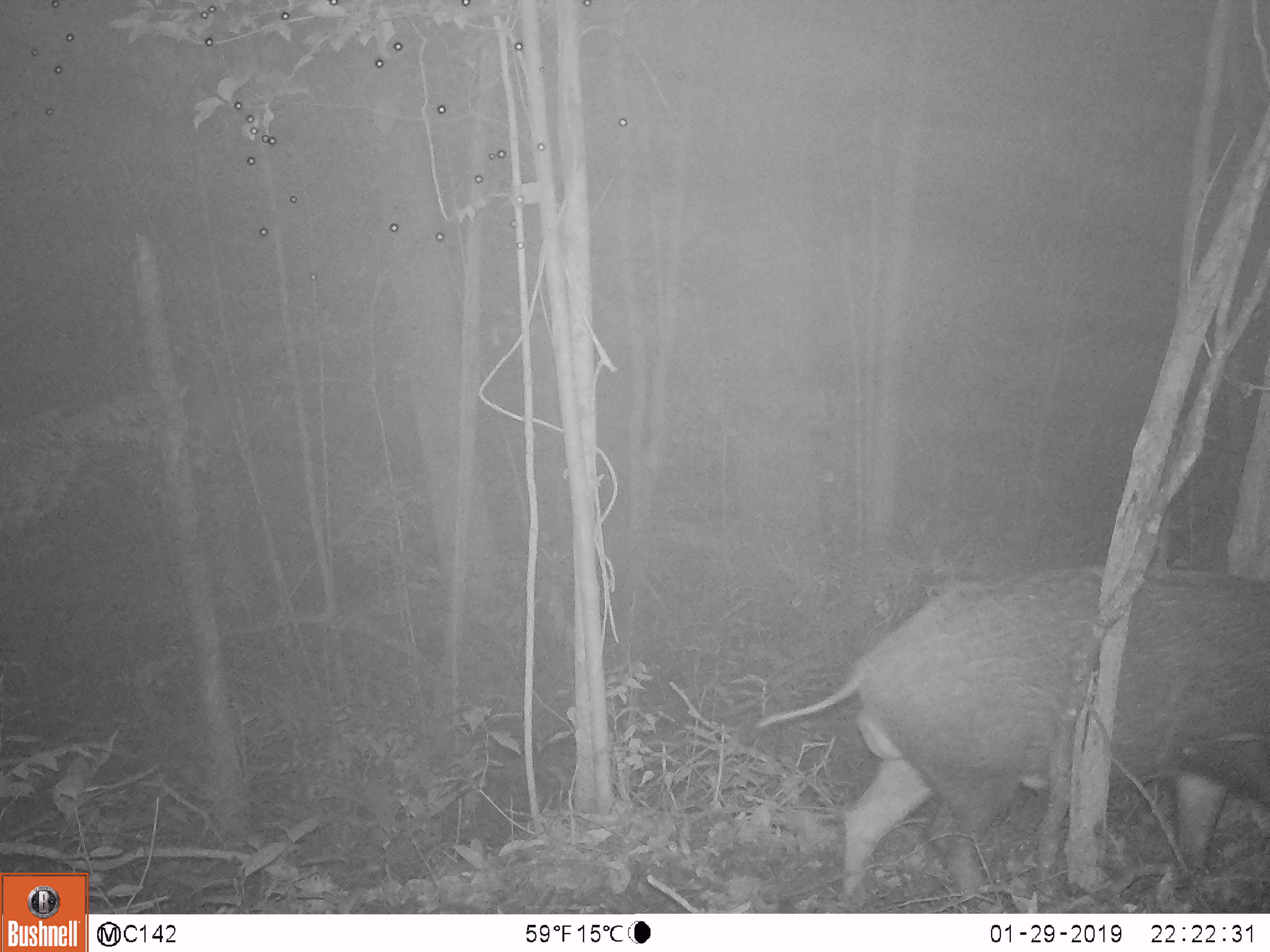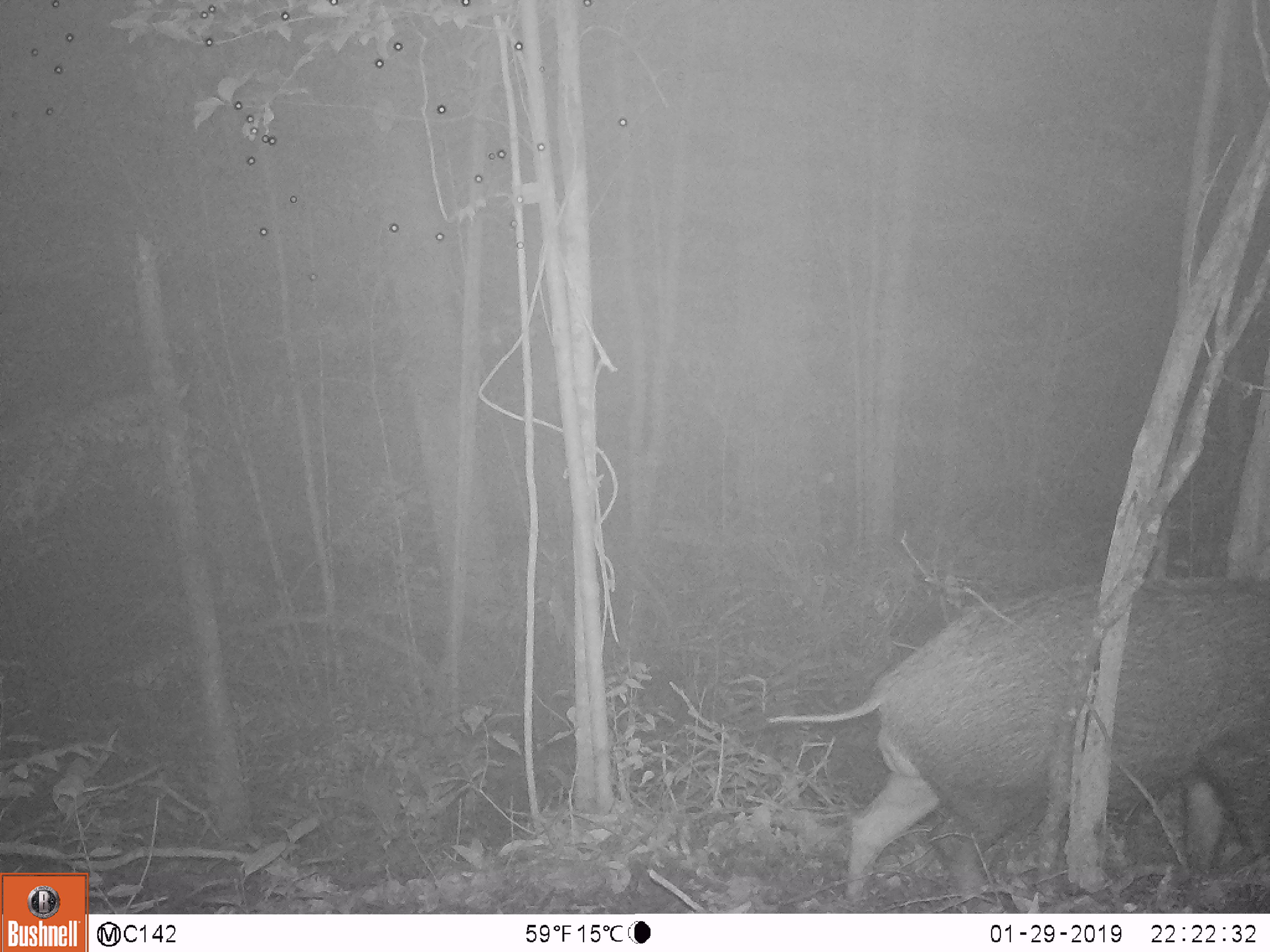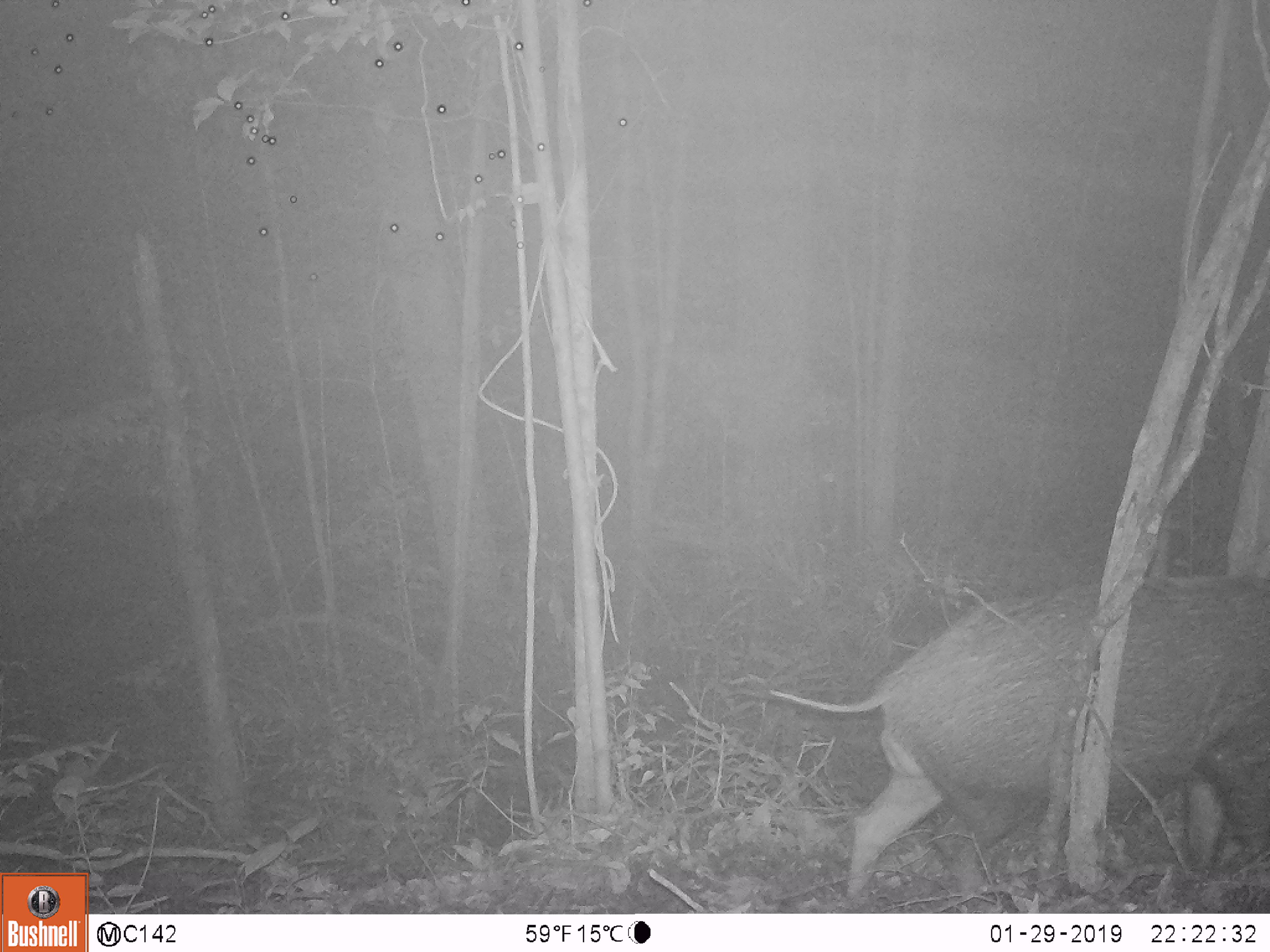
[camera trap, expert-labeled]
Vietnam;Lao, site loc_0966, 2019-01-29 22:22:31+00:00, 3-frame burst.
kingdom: Animalia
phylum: Chordata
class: Mammalia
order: Artiodactyla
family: Suidae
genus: Sus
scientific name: Sus scrofa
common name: eurasian wild pig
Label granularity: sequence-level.